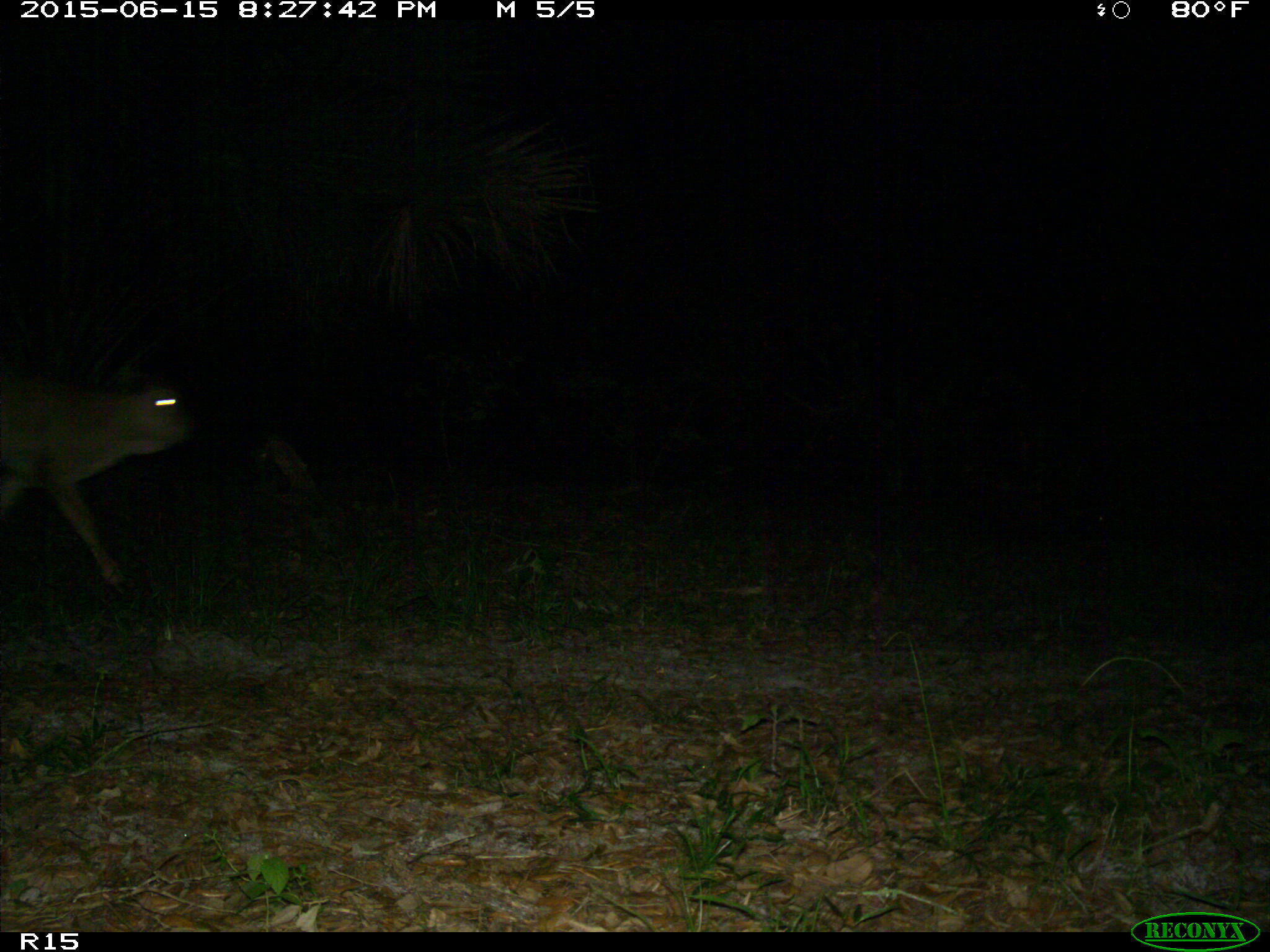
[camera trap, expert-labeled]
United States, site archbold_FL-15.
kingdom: Animalia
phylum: Chordata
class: Mammalia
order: Artiodactyla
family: Bovidae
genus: Bos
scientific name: Bos taurus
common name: domestic cow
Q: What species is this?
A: Bos taurus (domestic cow).